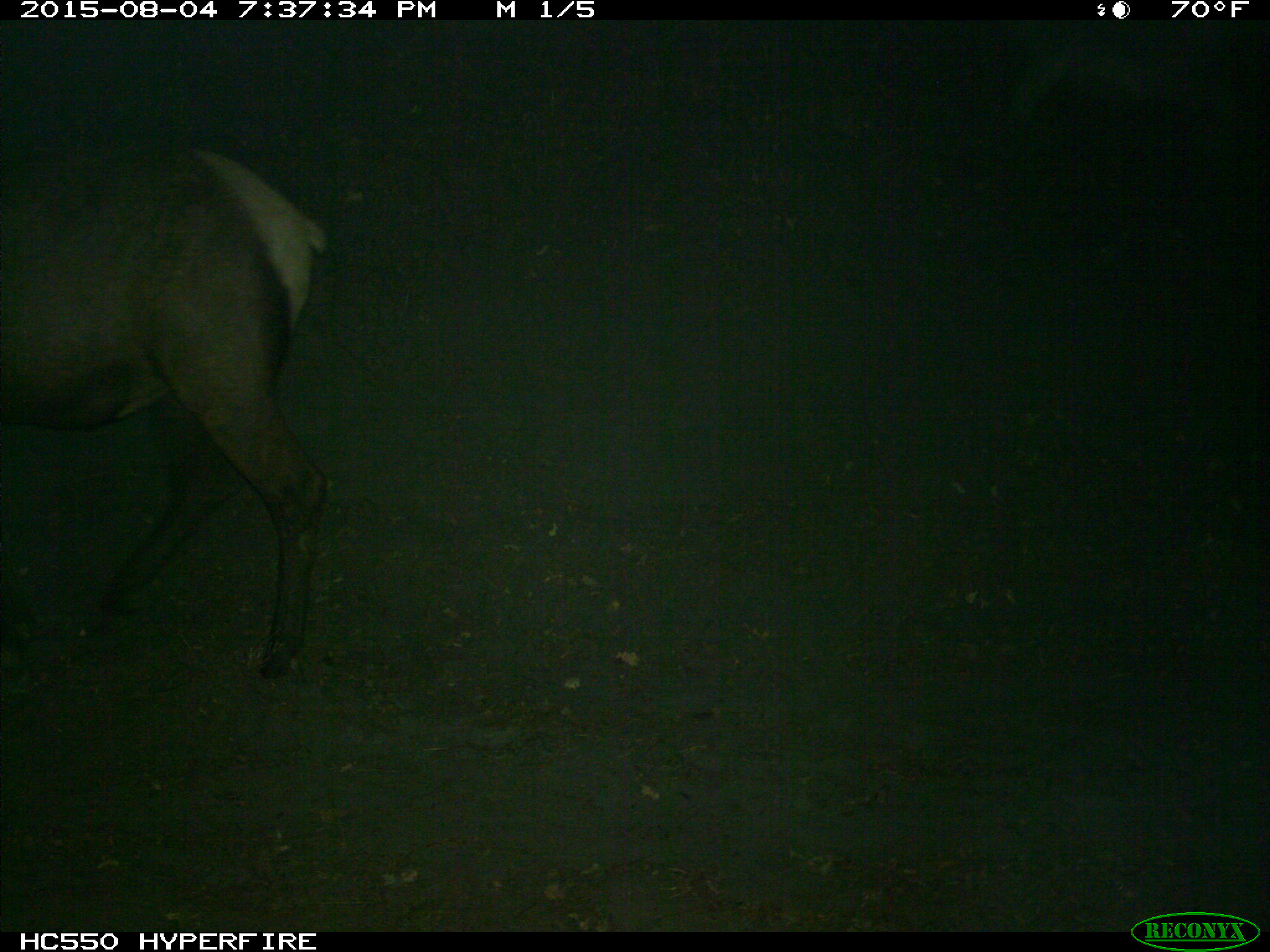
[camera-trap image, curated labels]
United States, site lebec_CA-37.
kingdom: Animalia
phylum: Chordata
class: Mammalia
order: Artiodactyla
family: Cervidae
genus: Cervus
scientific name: Cervus canadensis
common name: elk